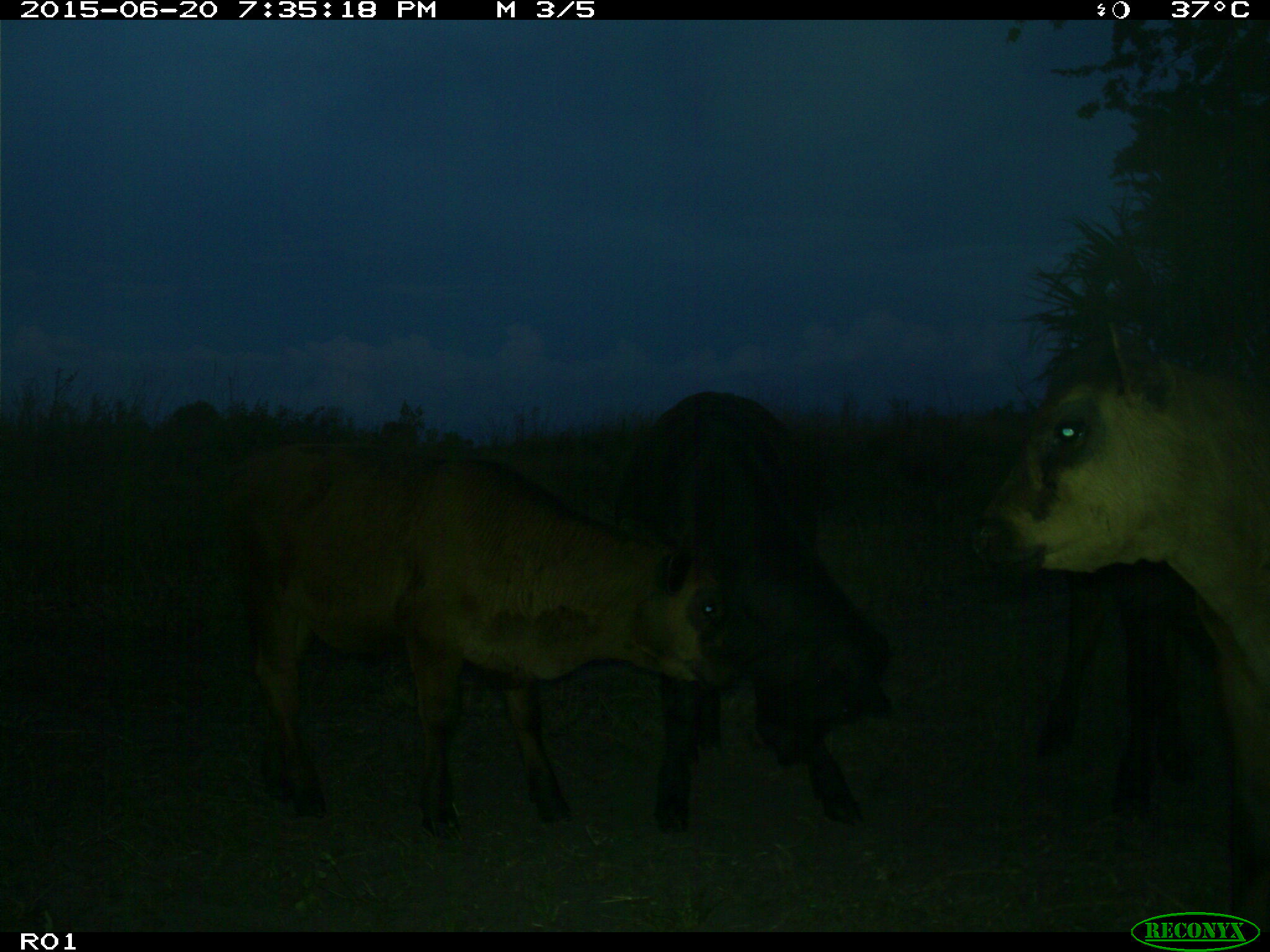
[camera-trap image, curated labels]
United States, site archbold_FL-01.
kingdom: Animalia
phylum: Chordata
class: Mammalia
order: Artiodactyla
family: Bovidae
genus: Bos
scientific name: Bos taurus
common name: domestic cow